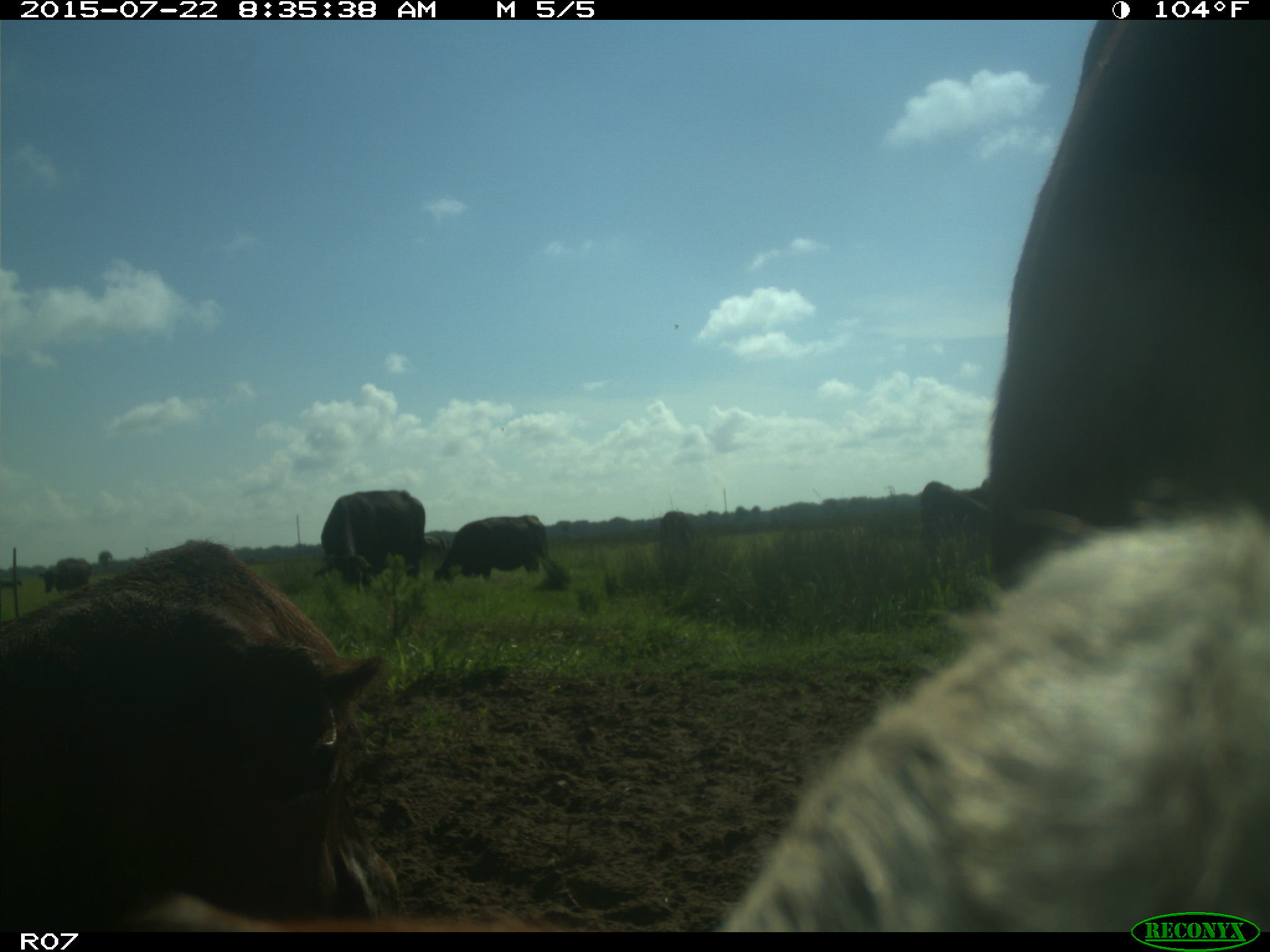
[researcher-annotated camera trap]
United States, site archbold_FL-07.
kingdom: Animalia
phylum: Chordata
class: Mammalia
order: Artiodactyla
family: Suidae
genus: Sus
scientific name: Sus scrofa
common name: wild boar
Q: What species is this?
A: Sus scrofa (wild boar).